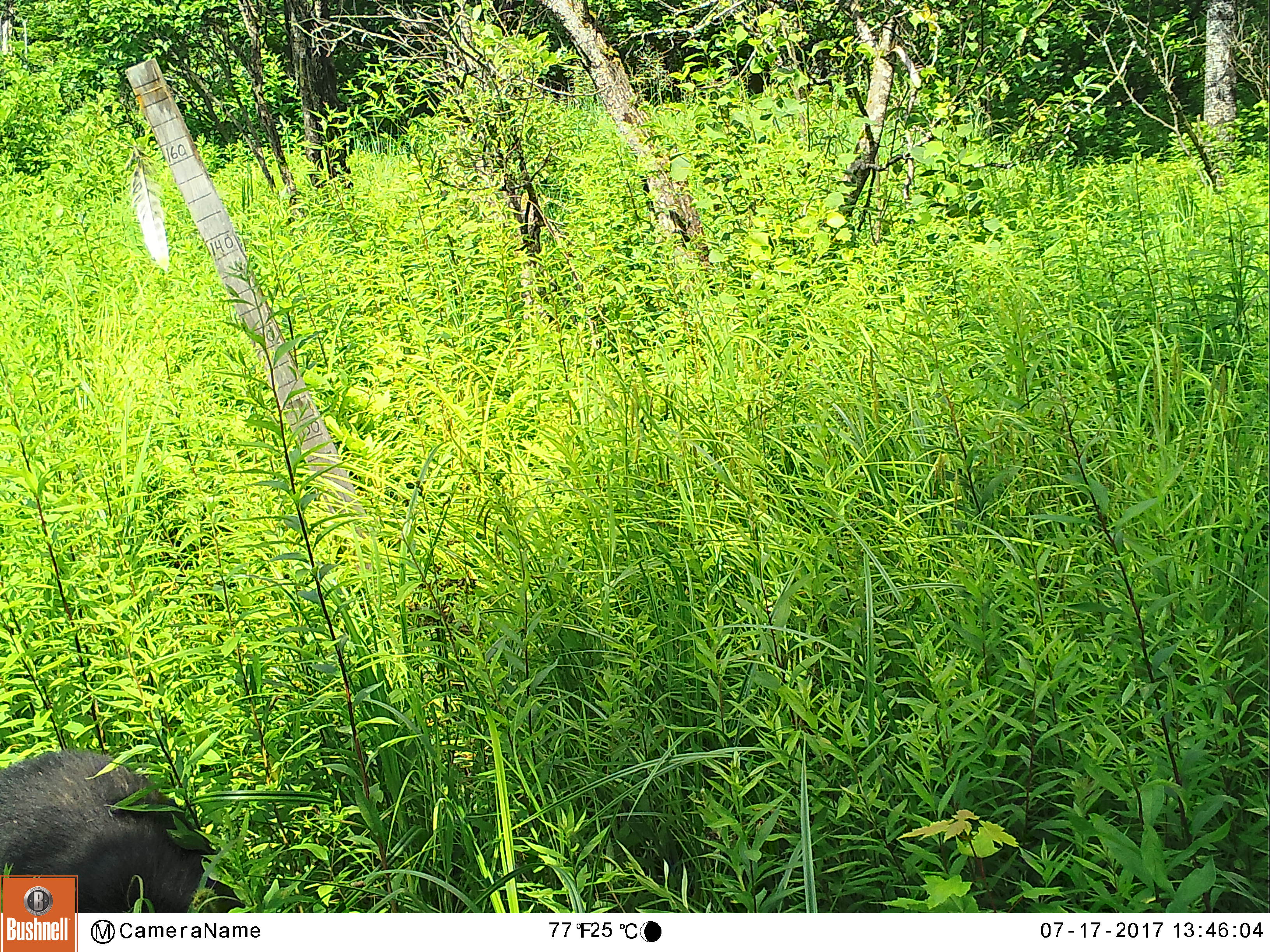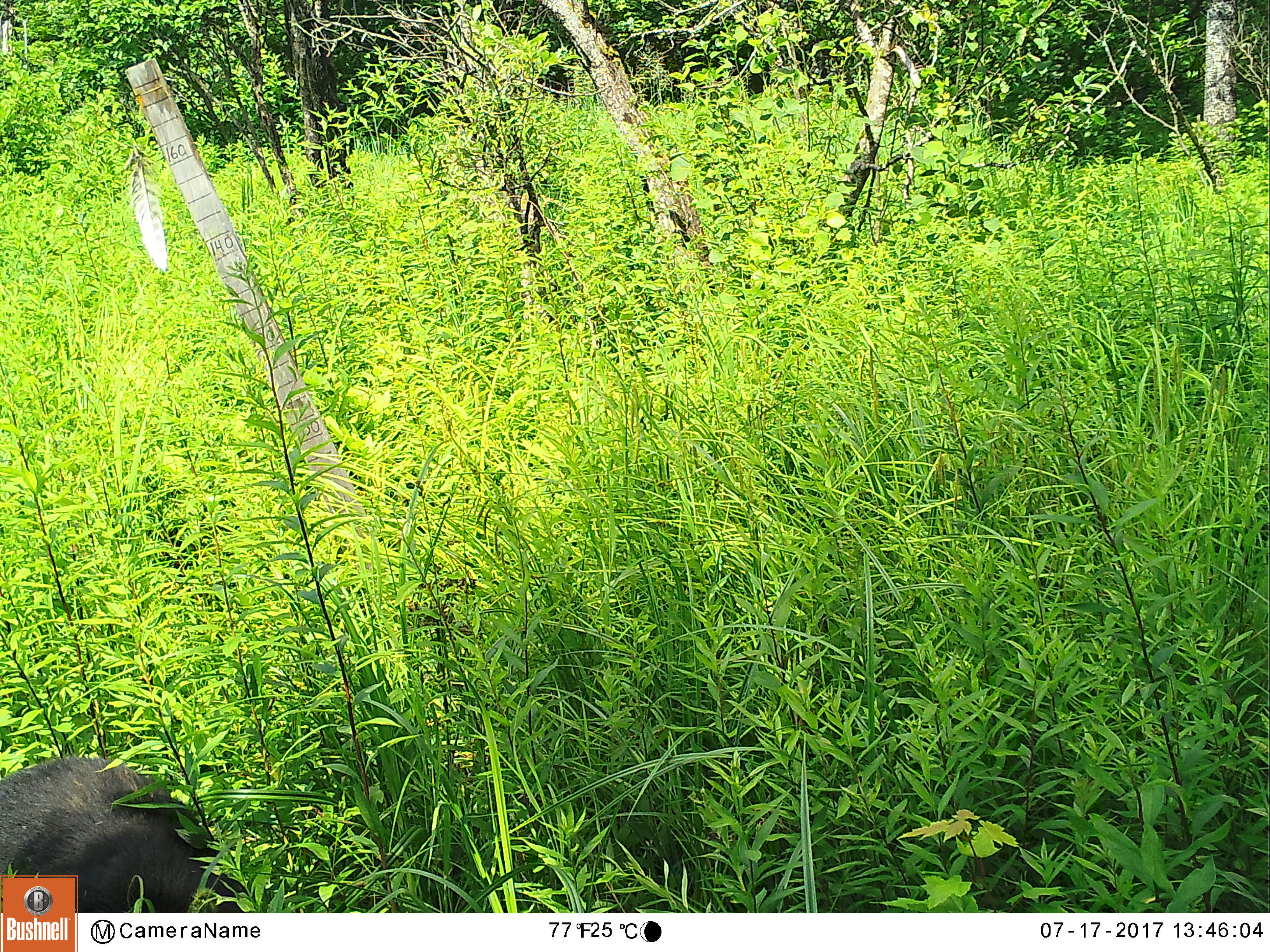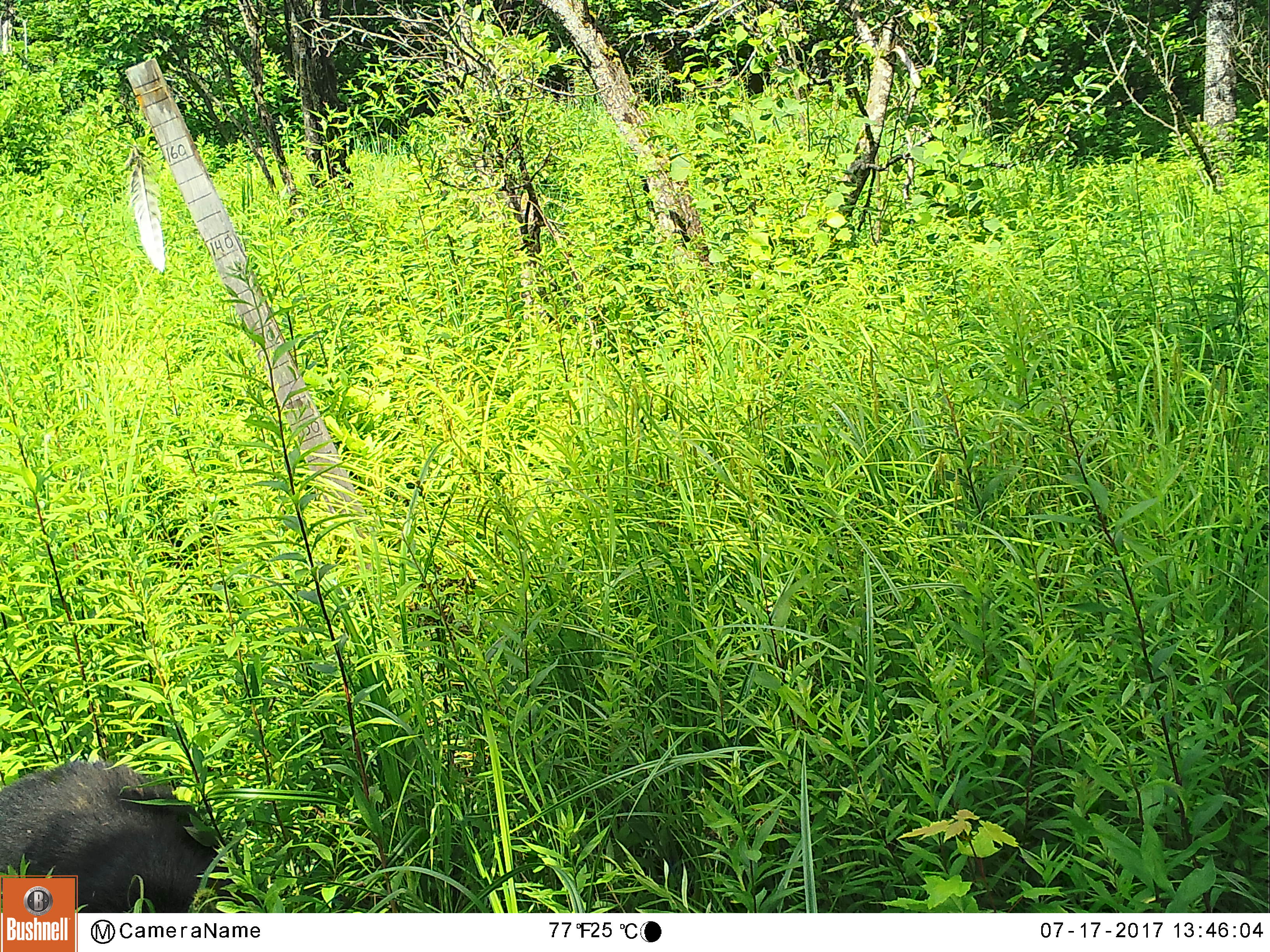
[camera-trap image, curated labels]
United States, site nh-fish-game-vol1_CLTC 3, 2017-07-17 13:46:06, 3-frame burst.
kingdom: Animalia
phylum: Chordata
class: Mammalia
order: Carnivora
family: Ursidae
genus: Ursus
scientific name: Ursus americanus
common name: black bear